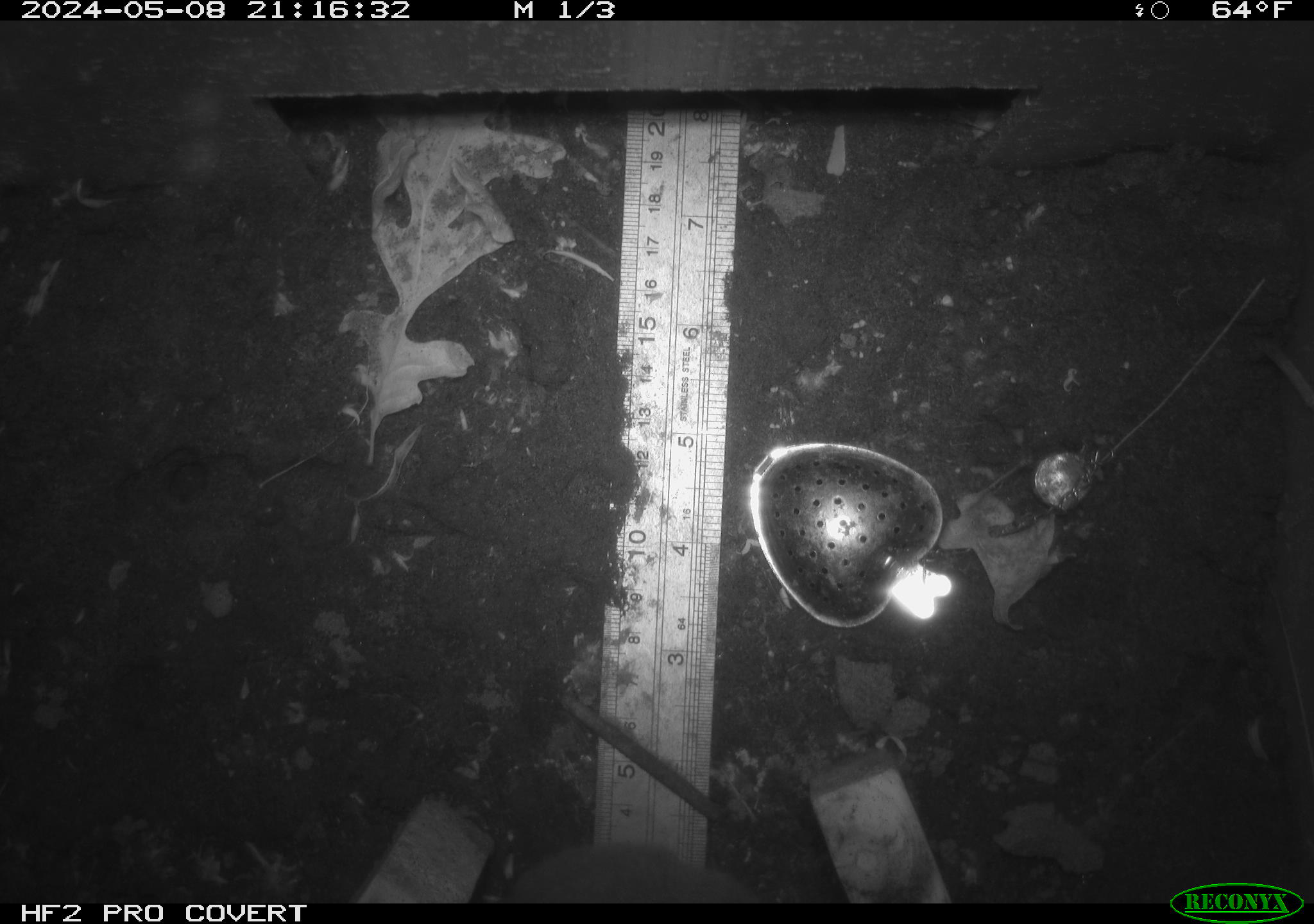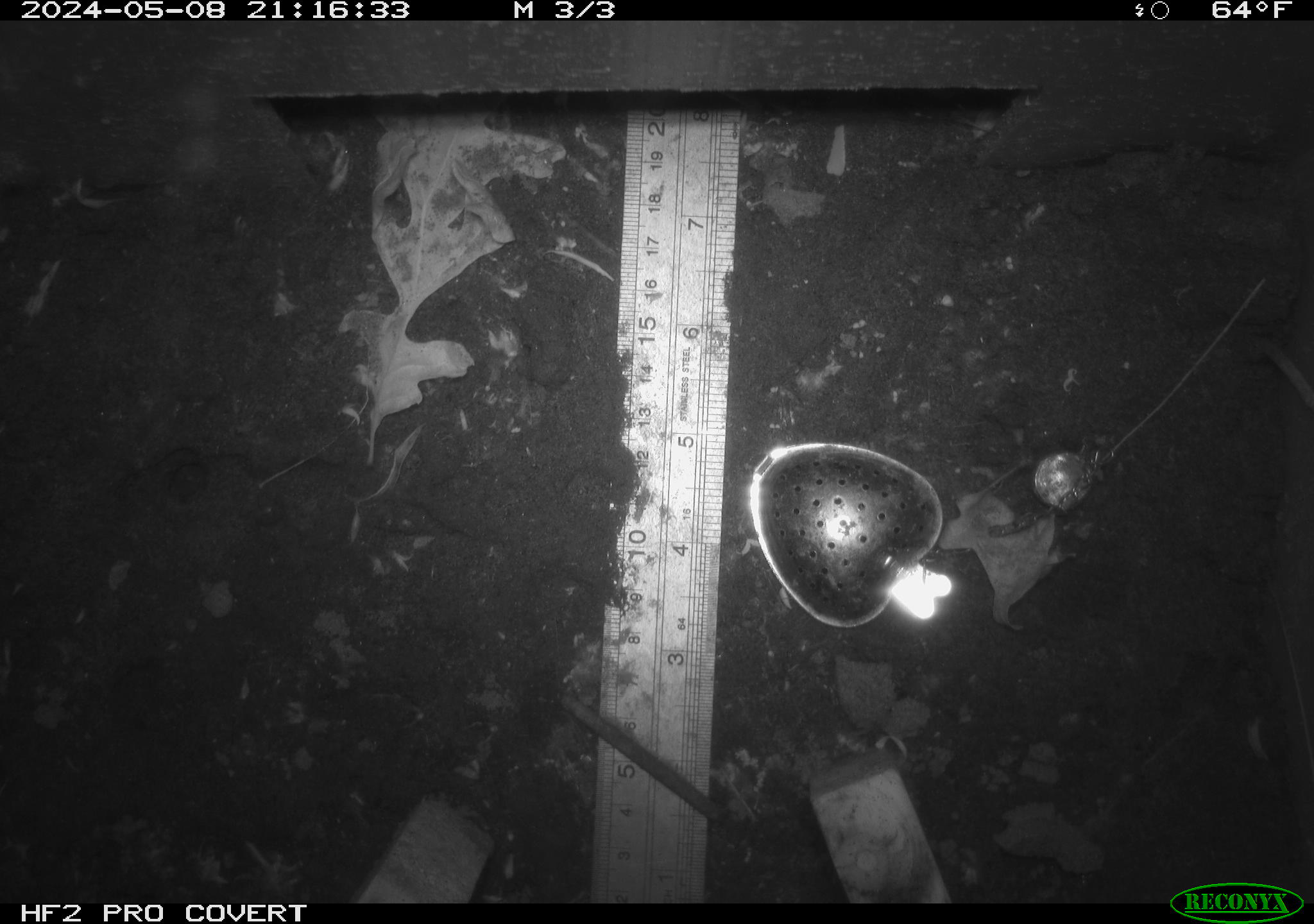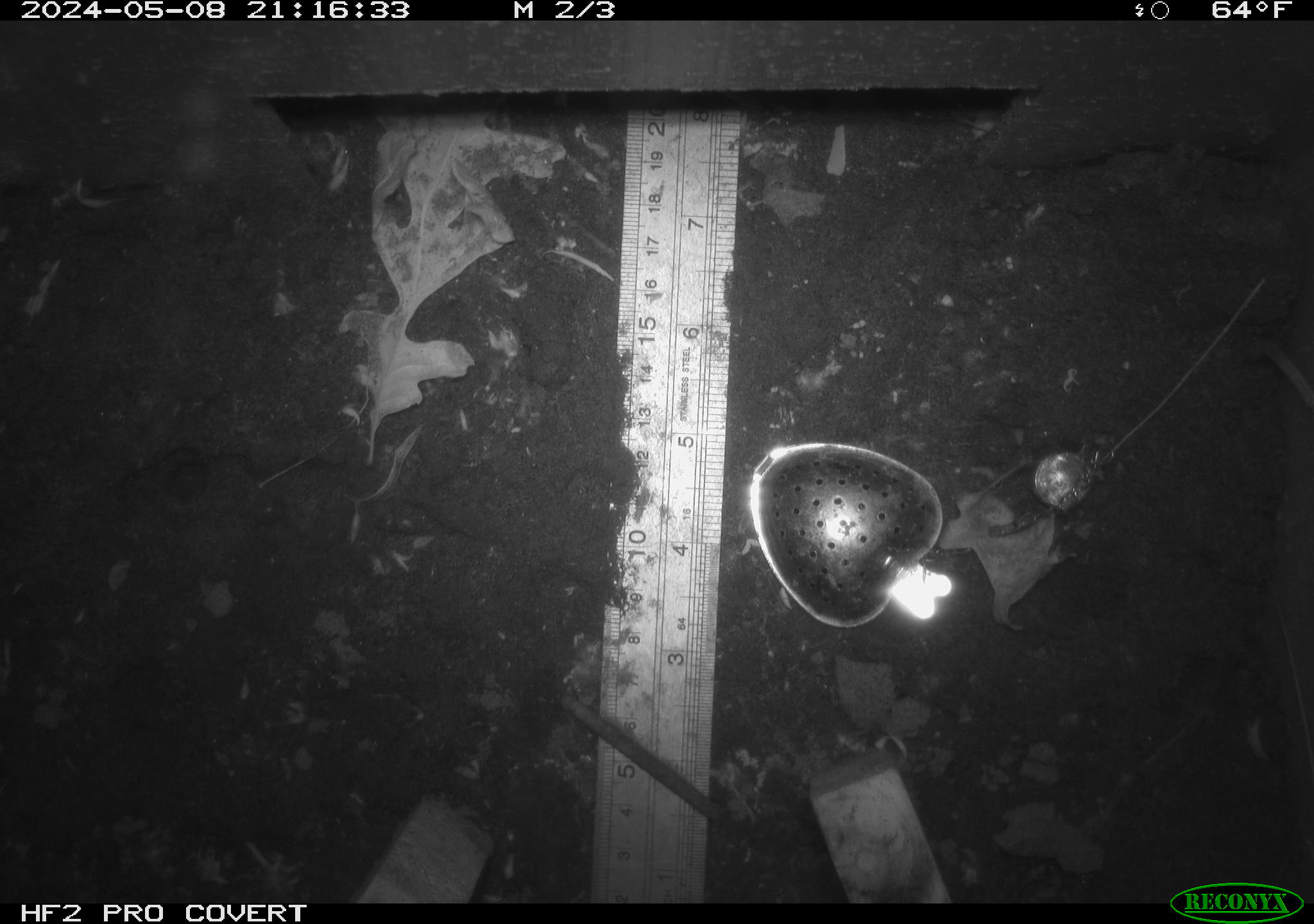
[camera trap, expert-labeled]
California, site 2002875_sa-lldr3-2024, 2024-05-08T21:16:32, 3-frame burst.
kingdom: Animalia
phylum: Chordata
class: Mammalia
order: Rodentia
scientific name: Rodentia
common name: rodent